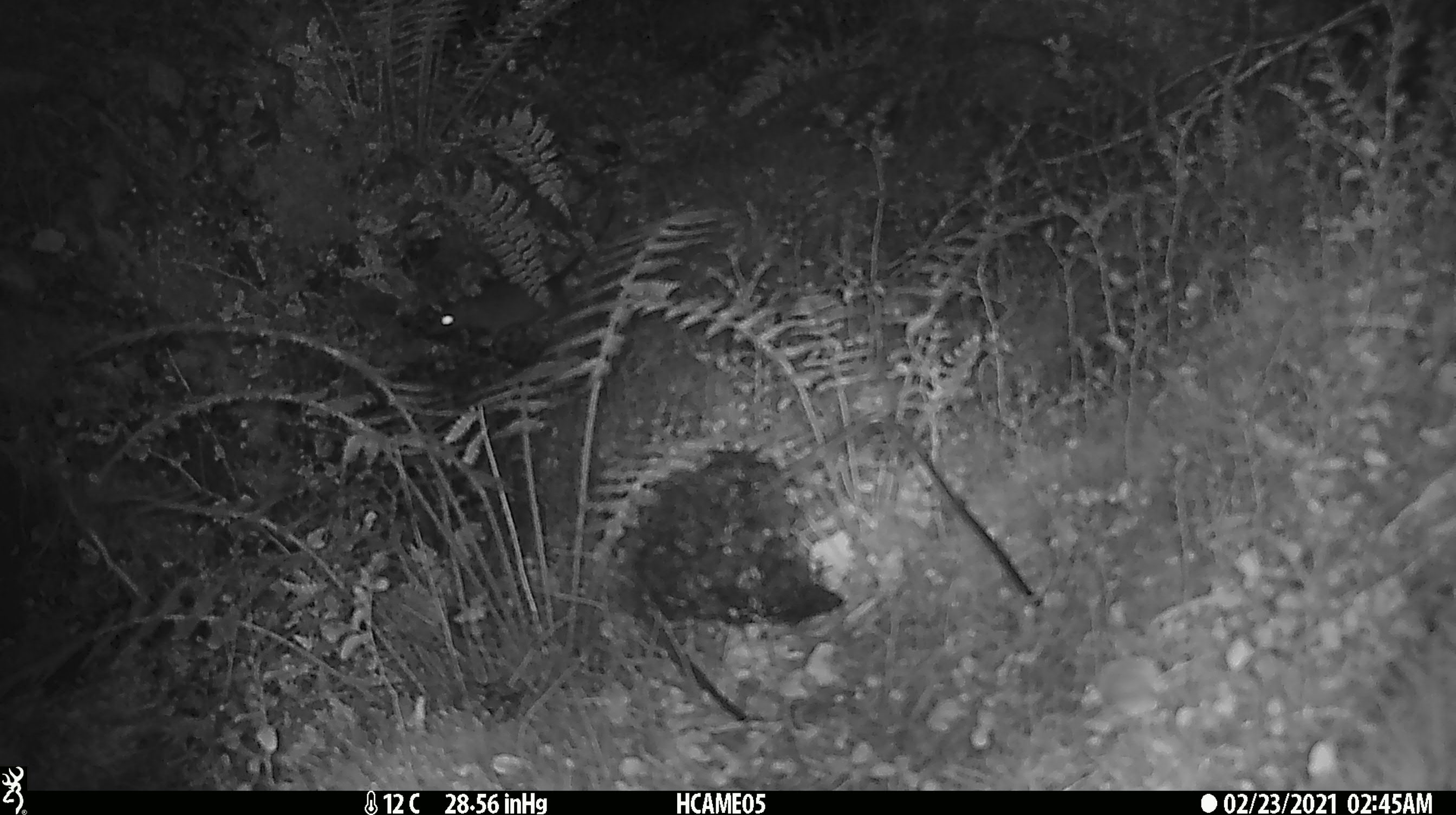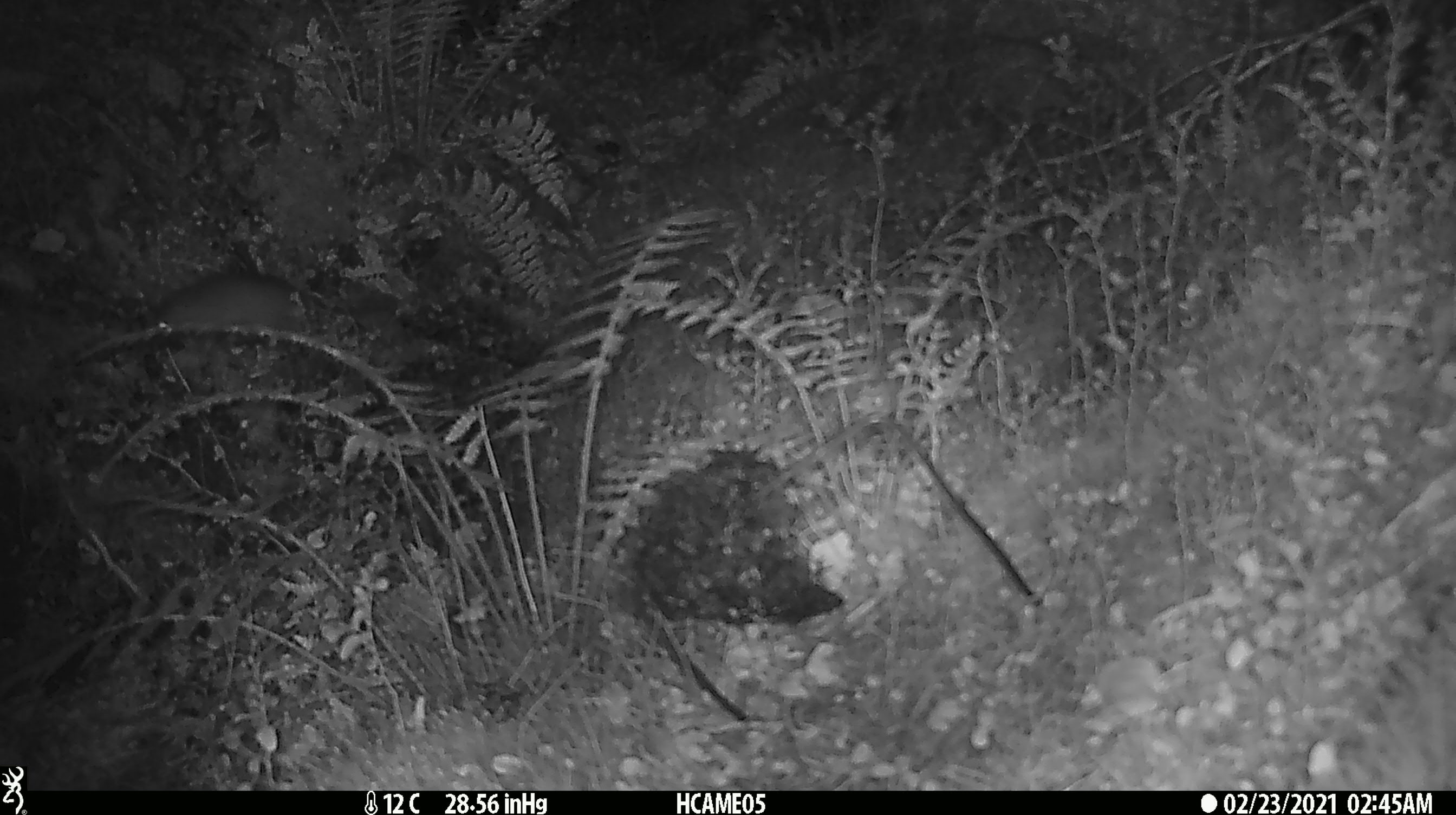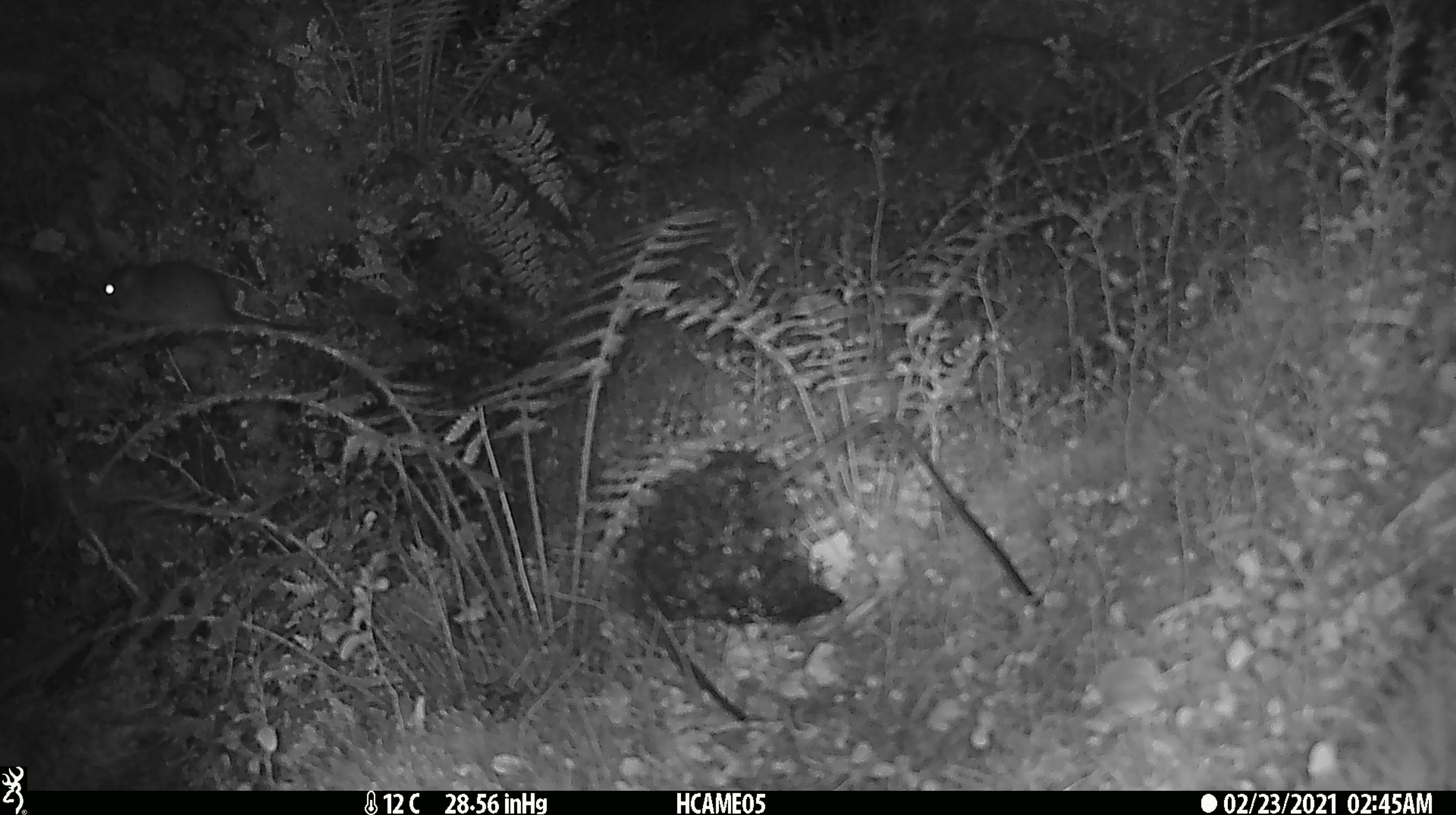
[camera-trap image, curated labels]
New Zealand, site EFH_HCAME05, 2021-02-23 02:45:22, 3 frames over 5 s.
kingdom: Animalia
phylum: Chordata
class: Mammalia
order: Rodentia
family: Muridae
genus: Rattus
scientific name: Rattus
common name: rat